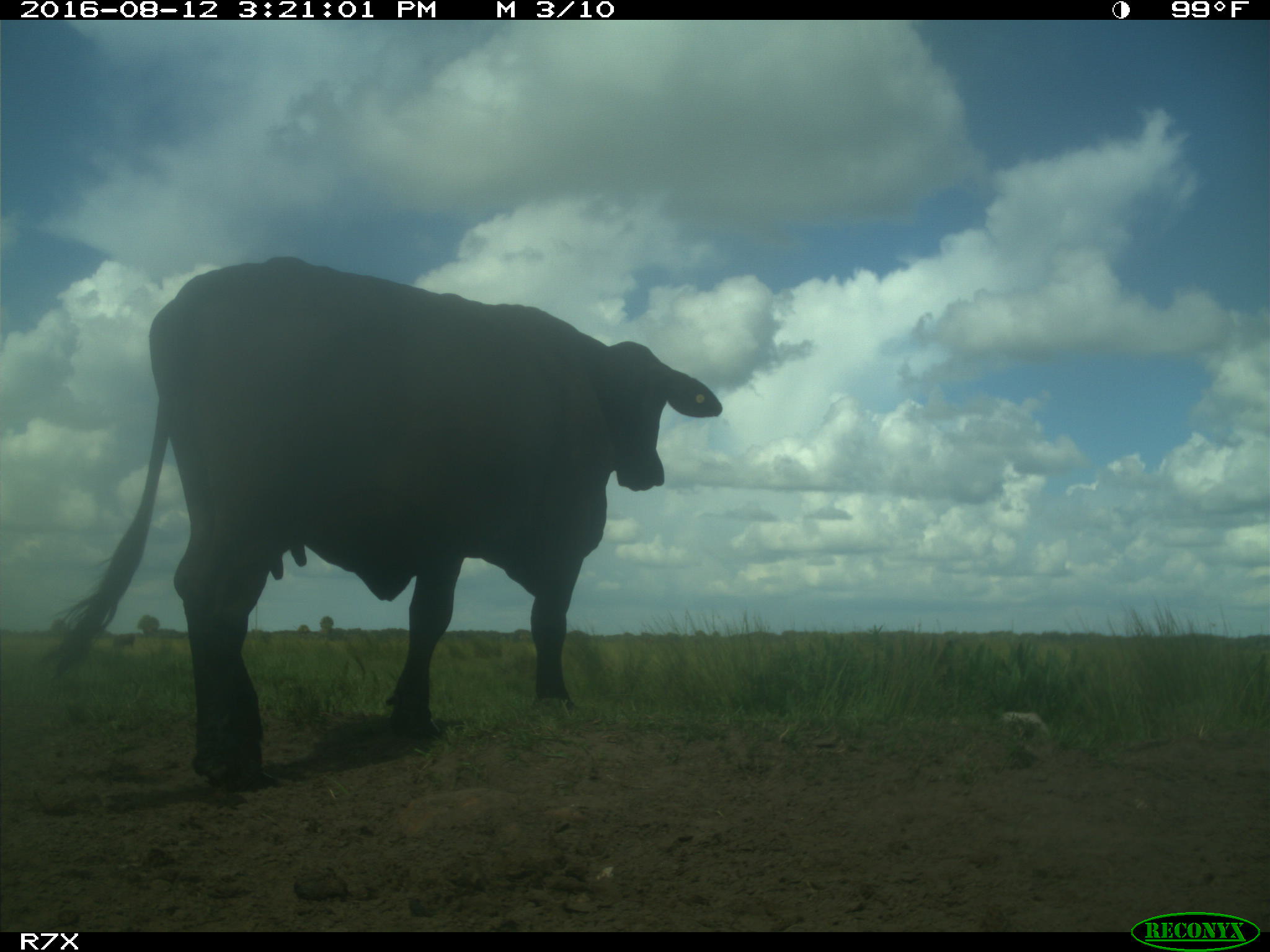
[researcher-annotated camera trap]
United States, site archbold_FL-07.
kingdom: Animalia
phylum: Chordata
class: Mammalia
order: Artiodactyla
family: Bovidae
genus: Bos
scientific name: Bos taurus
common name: domestic cow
Bos taurus (domestic cow).